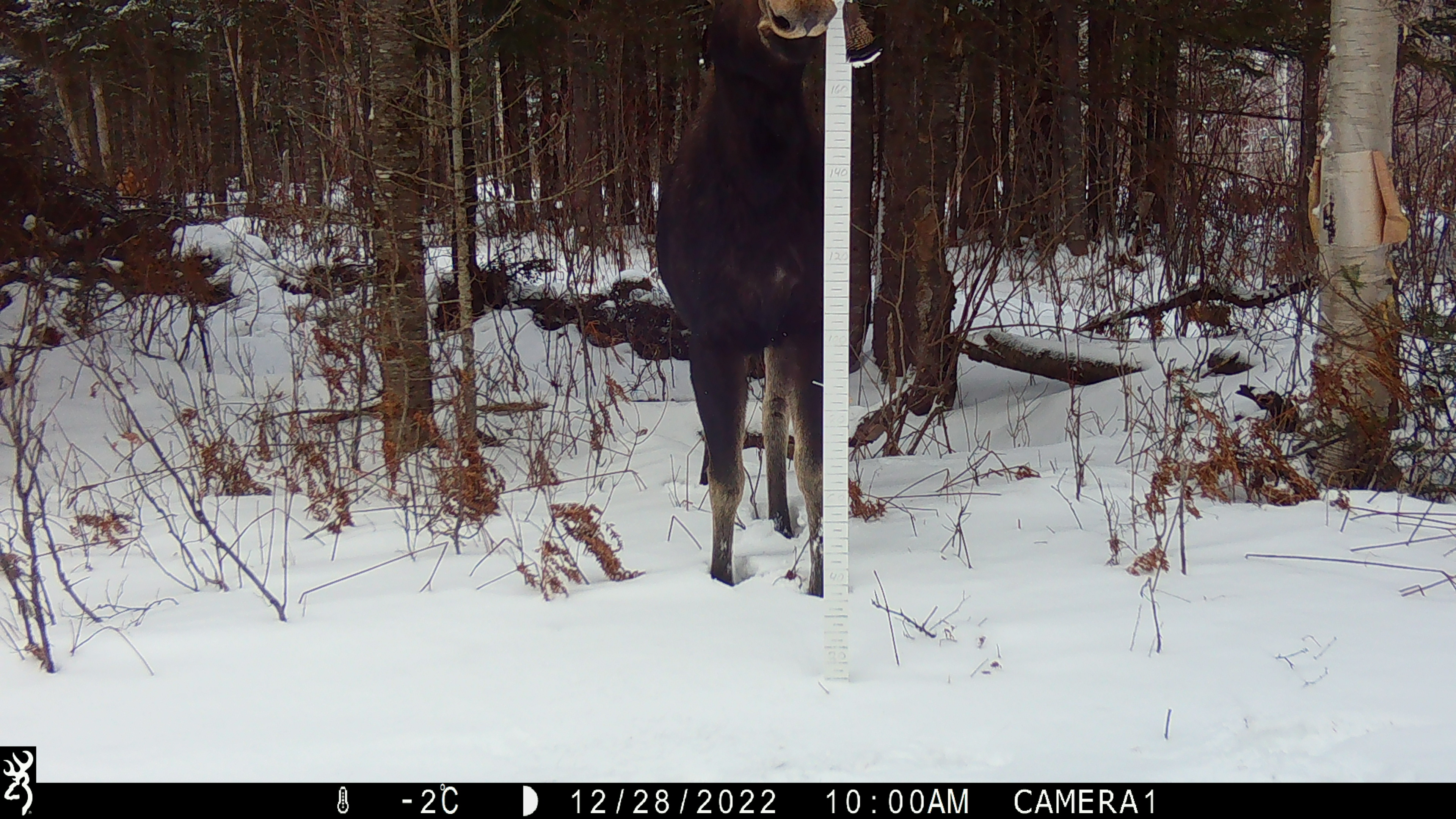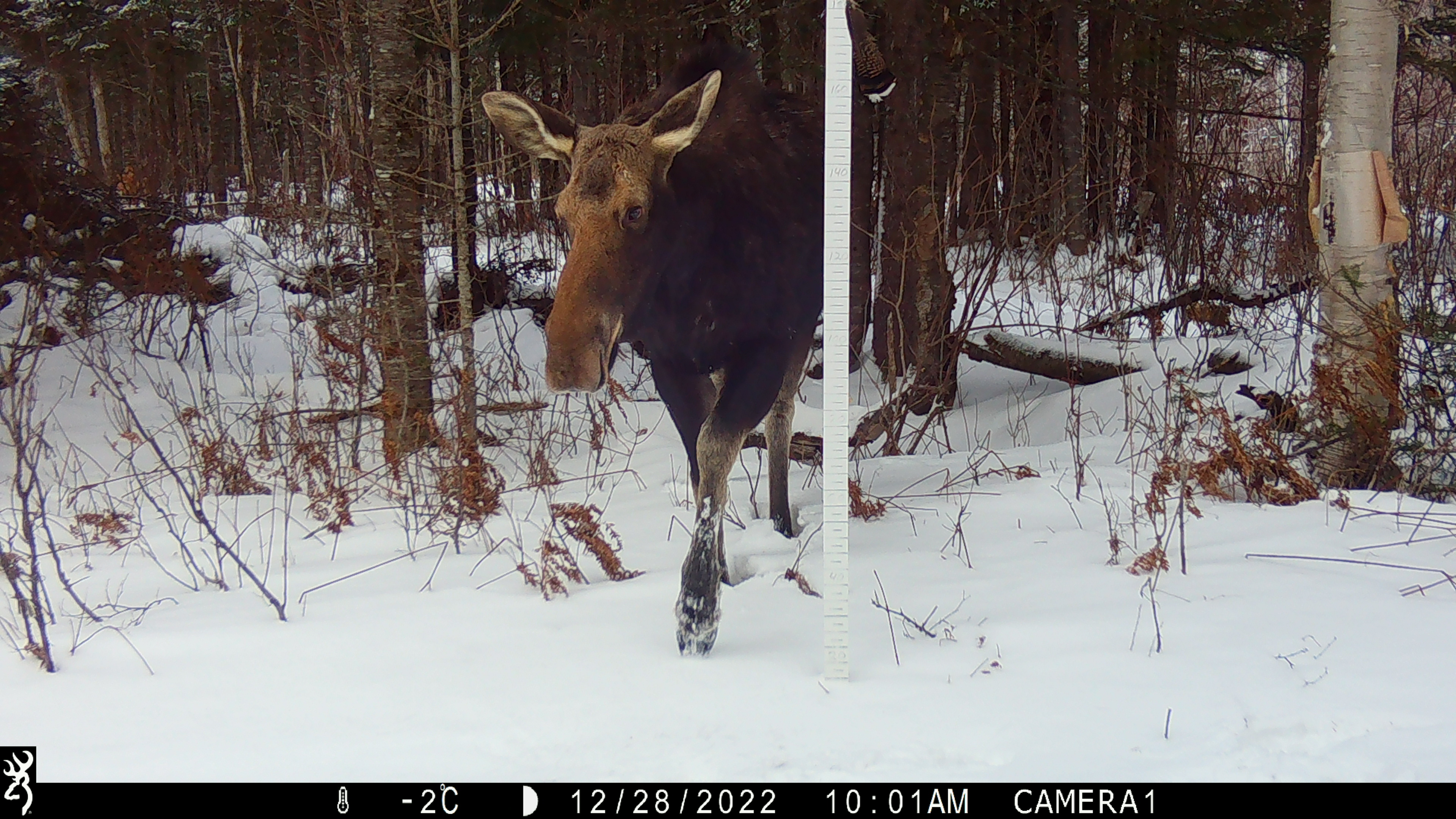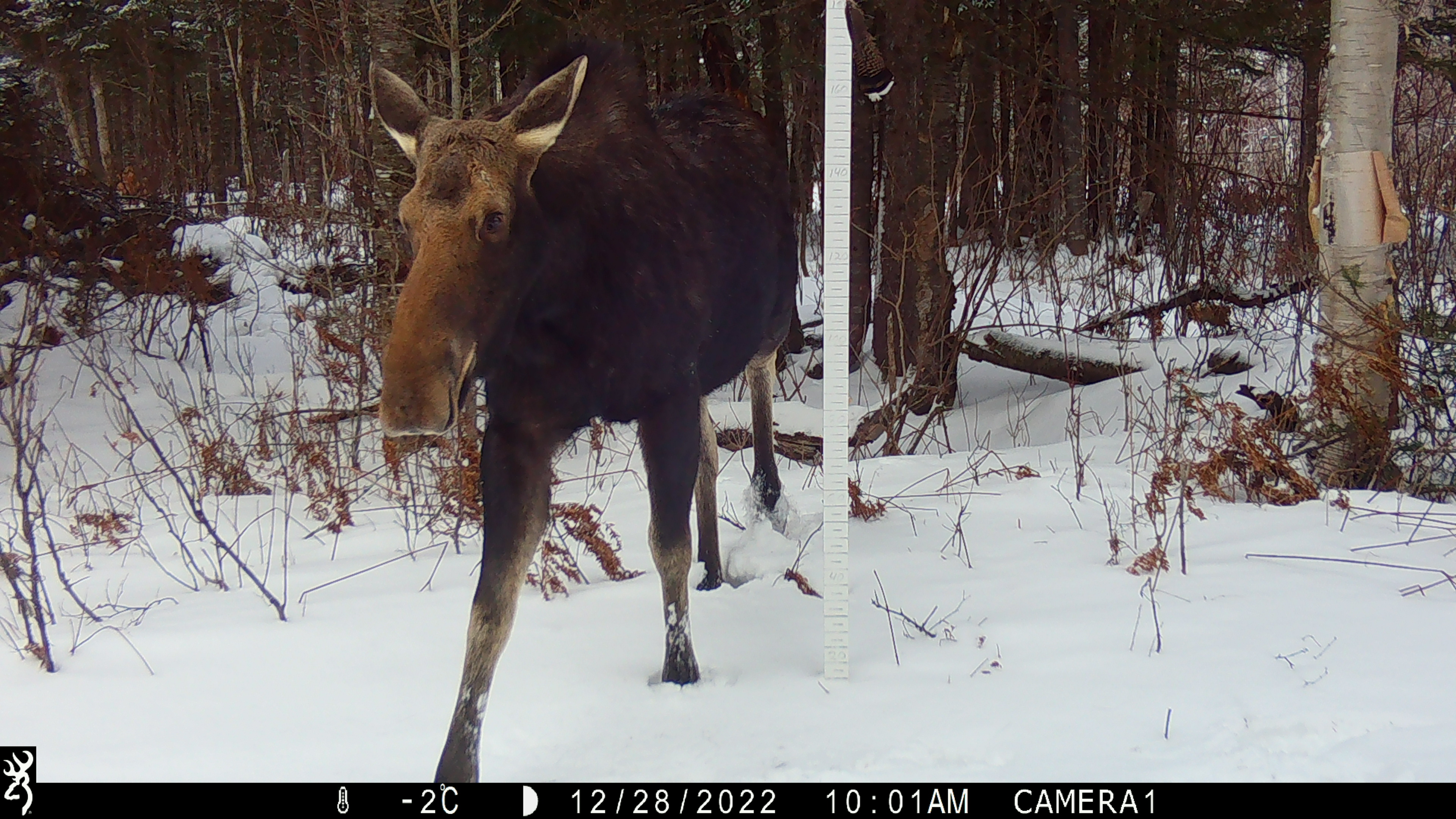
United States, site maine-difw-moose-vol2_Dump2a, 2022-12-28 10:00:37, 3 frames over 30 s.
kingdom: Animalia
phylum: Chordata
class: Mammalia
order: Artiodactyla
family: Cervidae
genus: Alces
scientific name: Alces alces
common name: moose